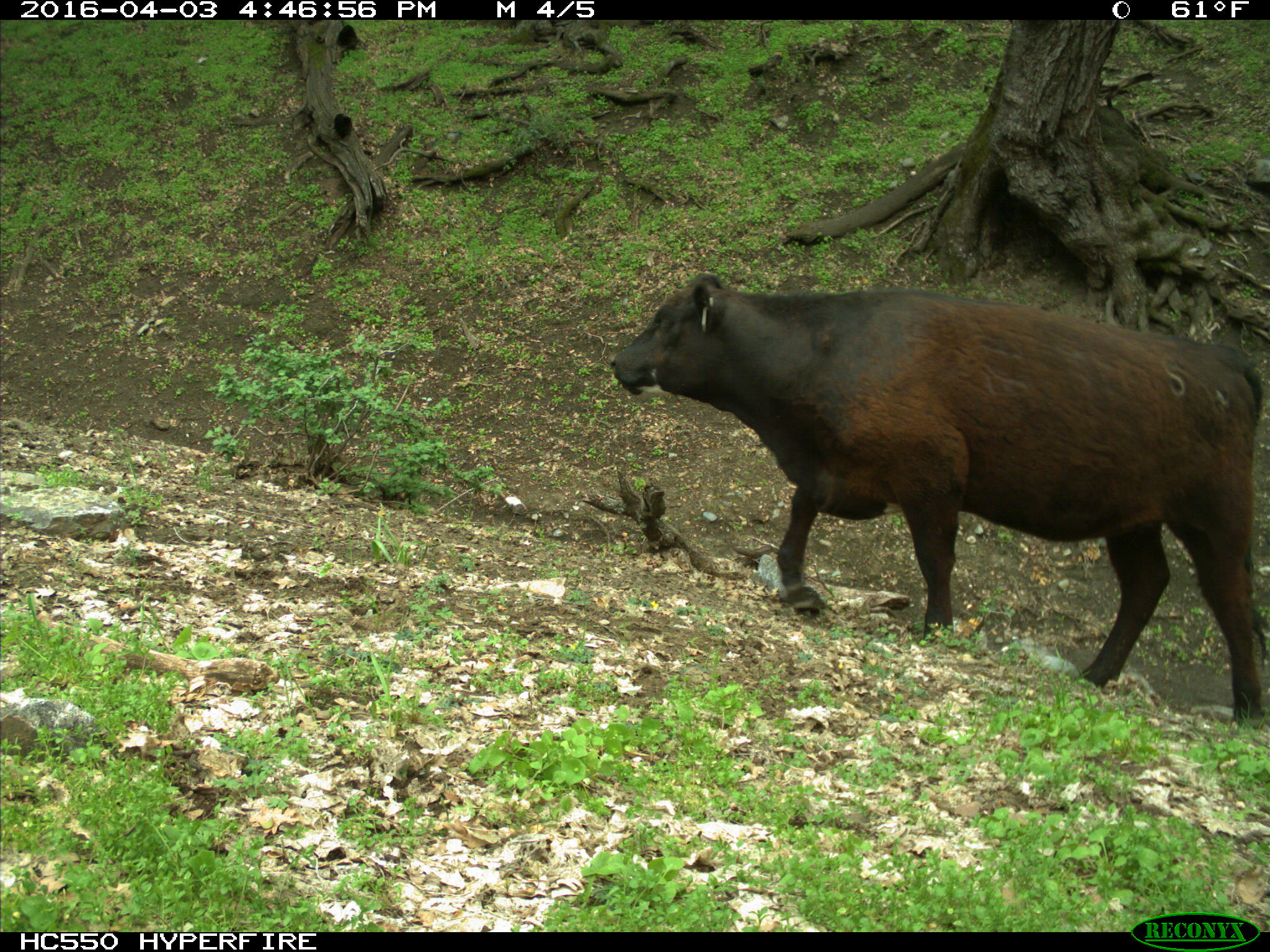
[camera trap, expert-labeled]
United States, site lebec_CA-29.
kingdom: Animalia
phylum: Chordata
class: Mammalia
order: Artiodactyla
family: Bovidae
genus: Bos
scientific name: Bos taurus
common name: domestic cow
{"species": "Bos taurus (domestic cow)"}